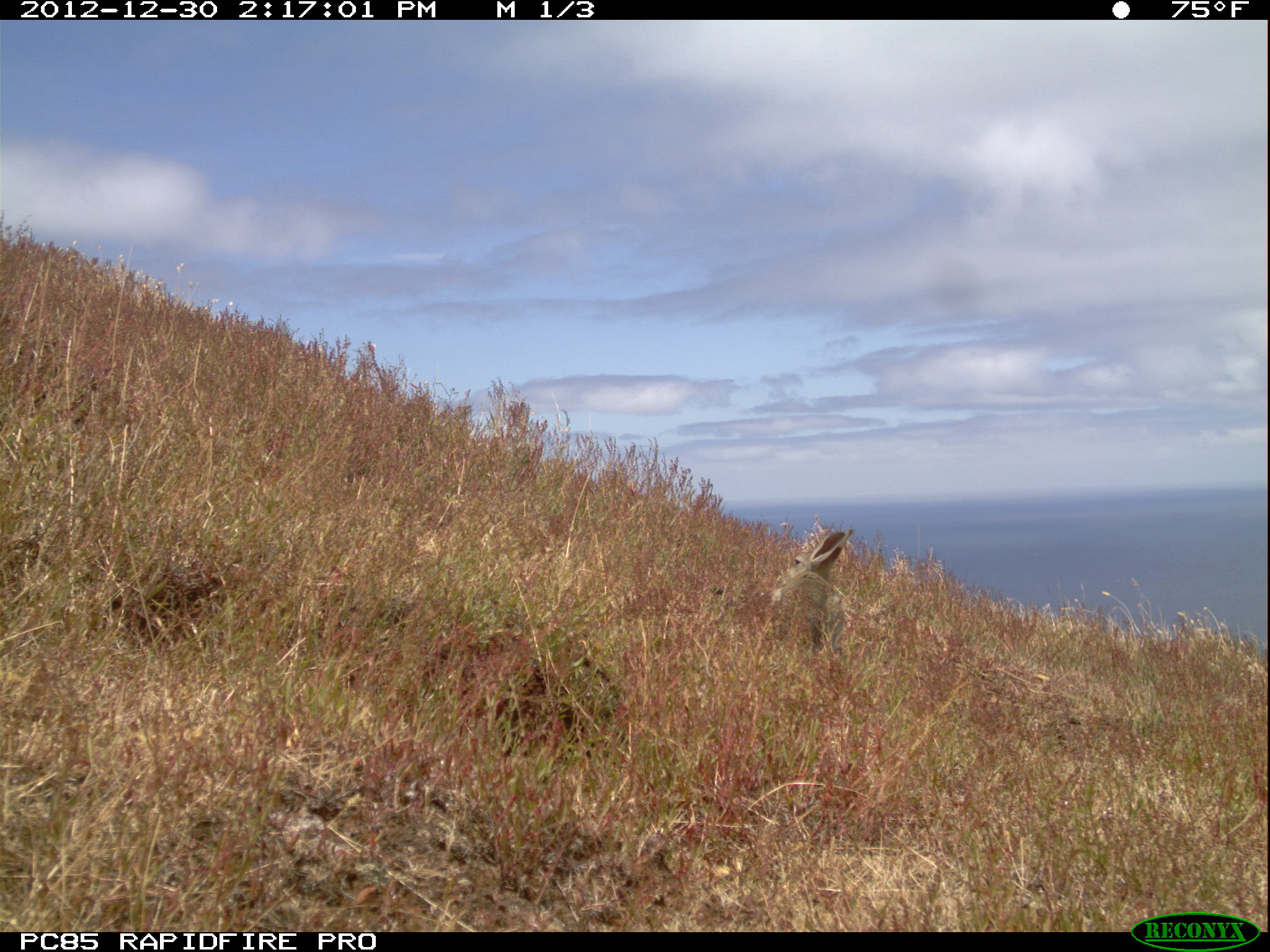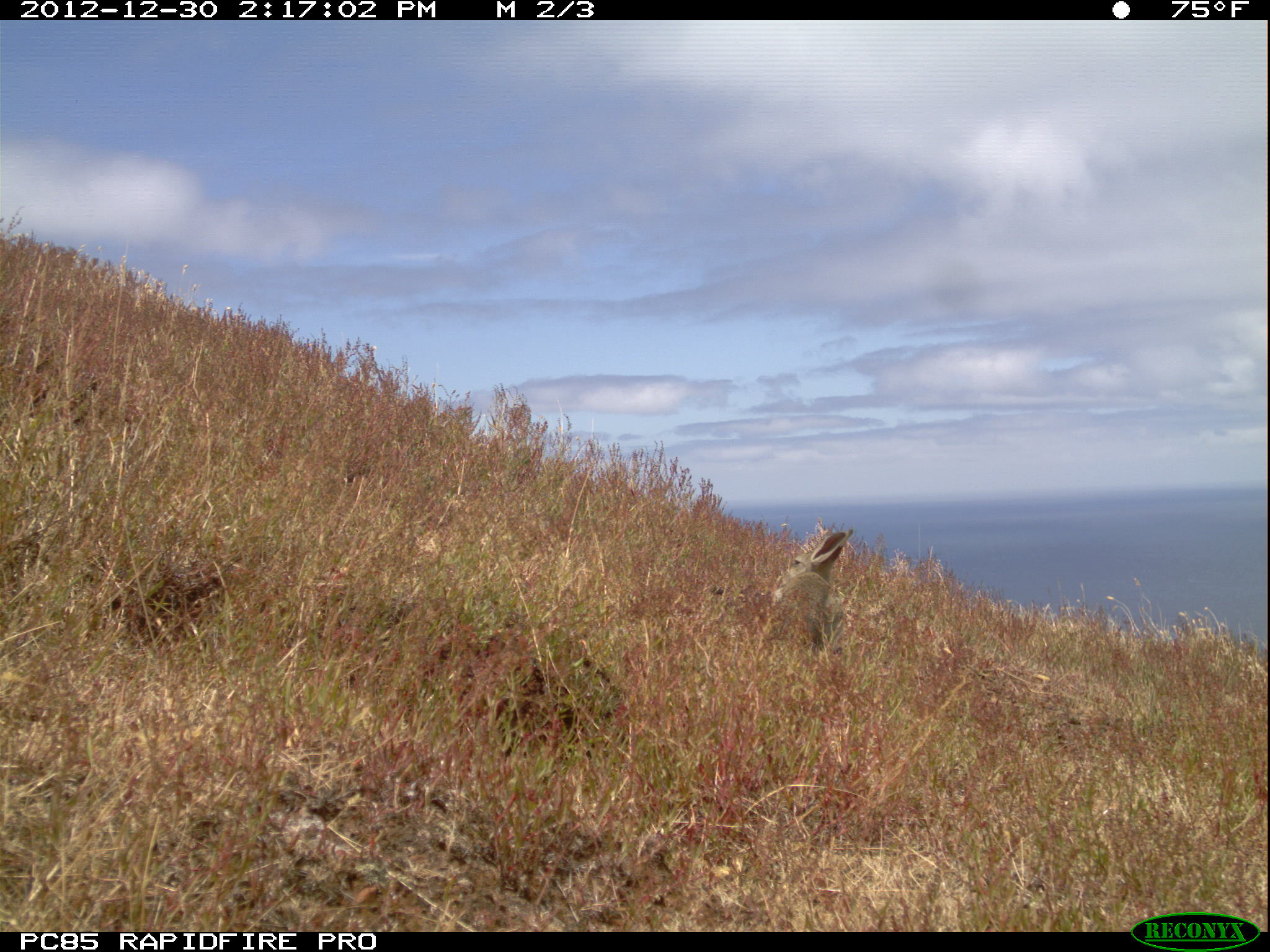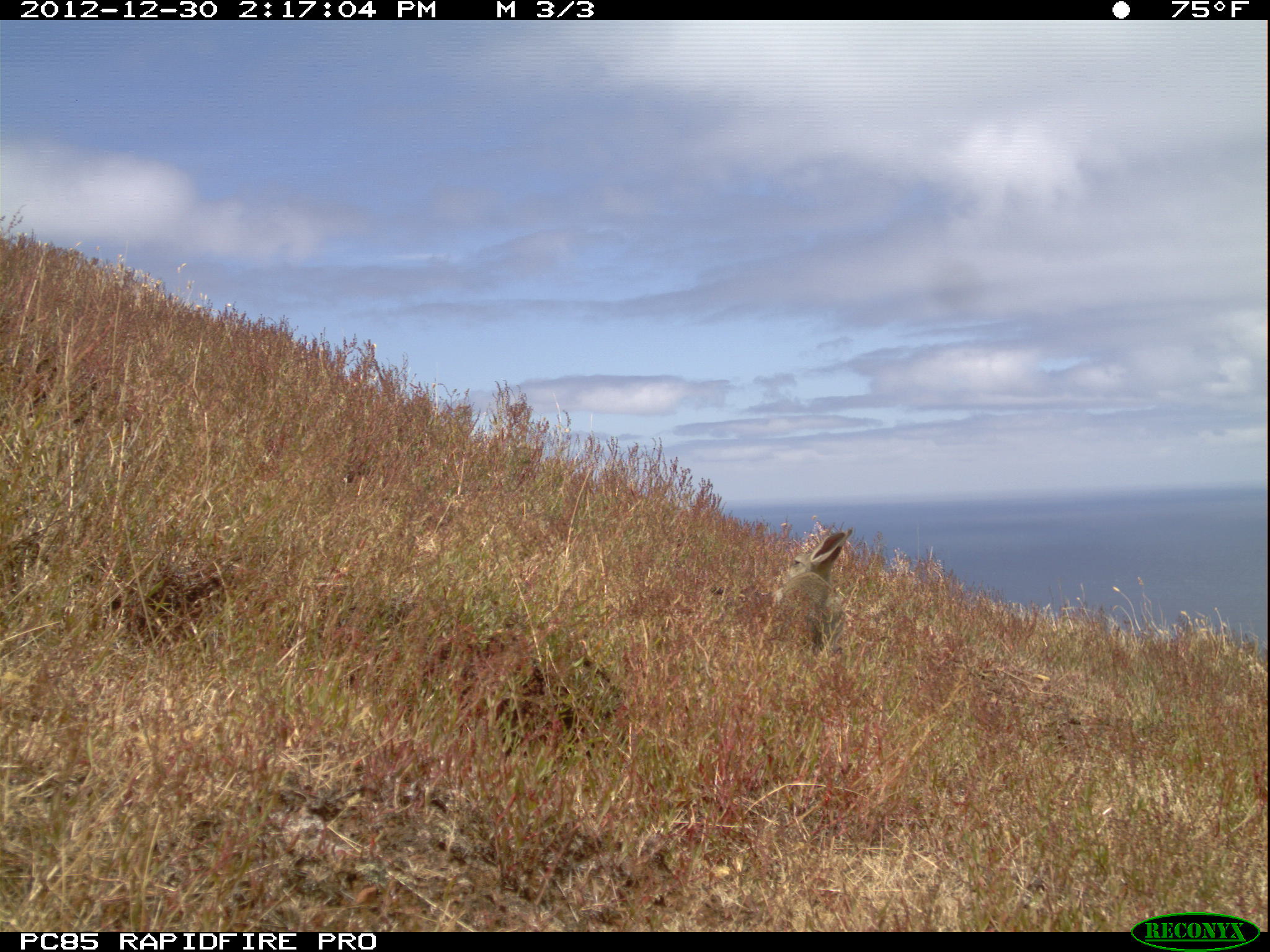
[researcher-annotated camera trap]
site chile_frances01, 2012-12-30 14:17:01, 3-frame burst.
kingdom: Animalia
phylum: Chordata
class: Mammalia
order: Lagomorpha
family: Leporidae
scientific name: Leporidae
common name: rabbits and hares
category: rabbit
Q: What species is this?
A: Rabbit (rabbits and hares) (Leporidae).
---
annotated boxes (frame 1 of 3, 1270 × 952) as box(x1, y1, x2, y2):
rabbit: box(763, 518, 851, 659)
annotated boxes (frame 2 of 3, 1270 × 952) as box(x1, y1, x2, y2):
rabbit: box(761, 519, 851, 656)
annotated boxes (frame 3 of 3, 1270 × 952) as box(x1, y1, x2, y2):
rabbit: box(765, 516, 852, 656)